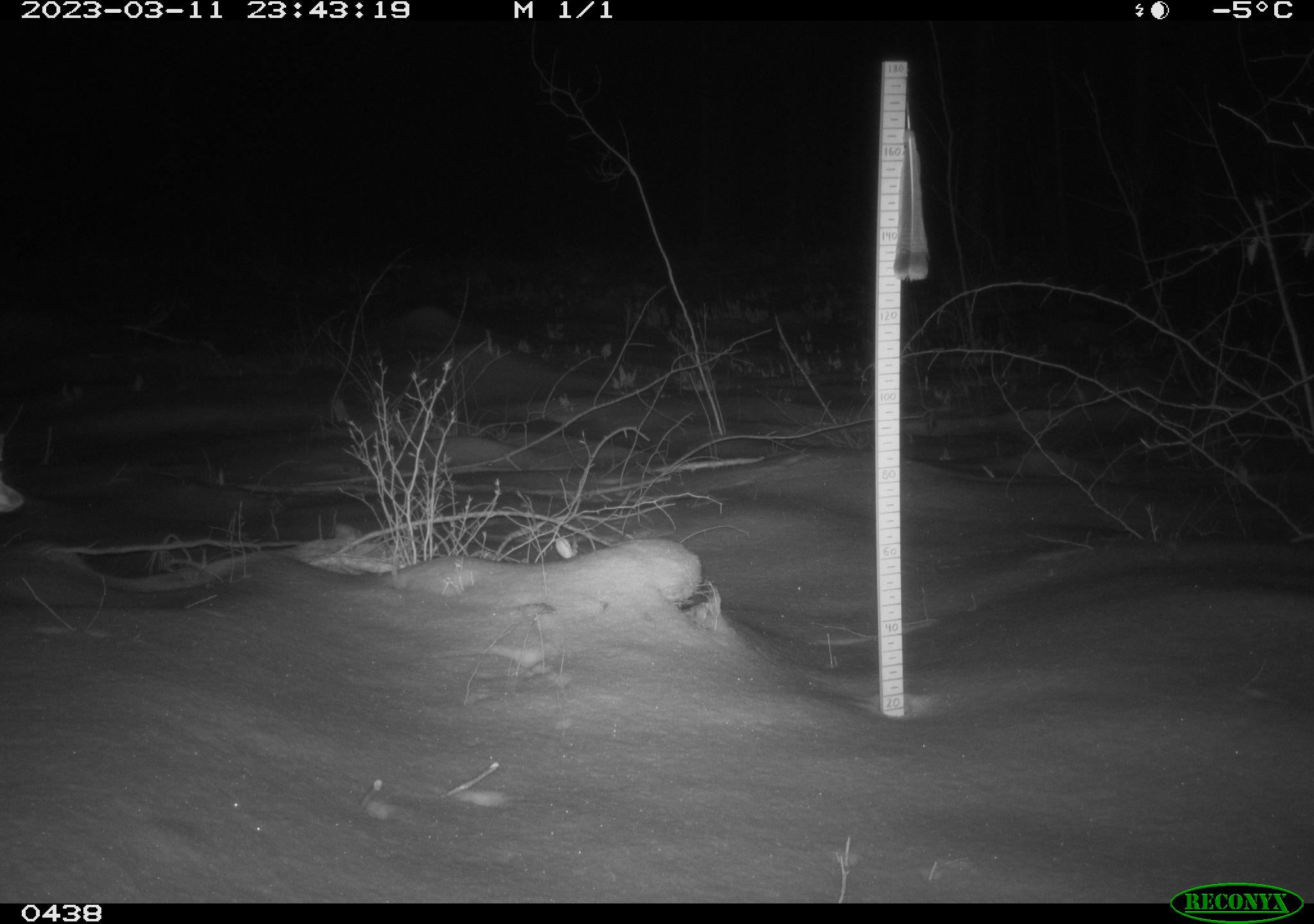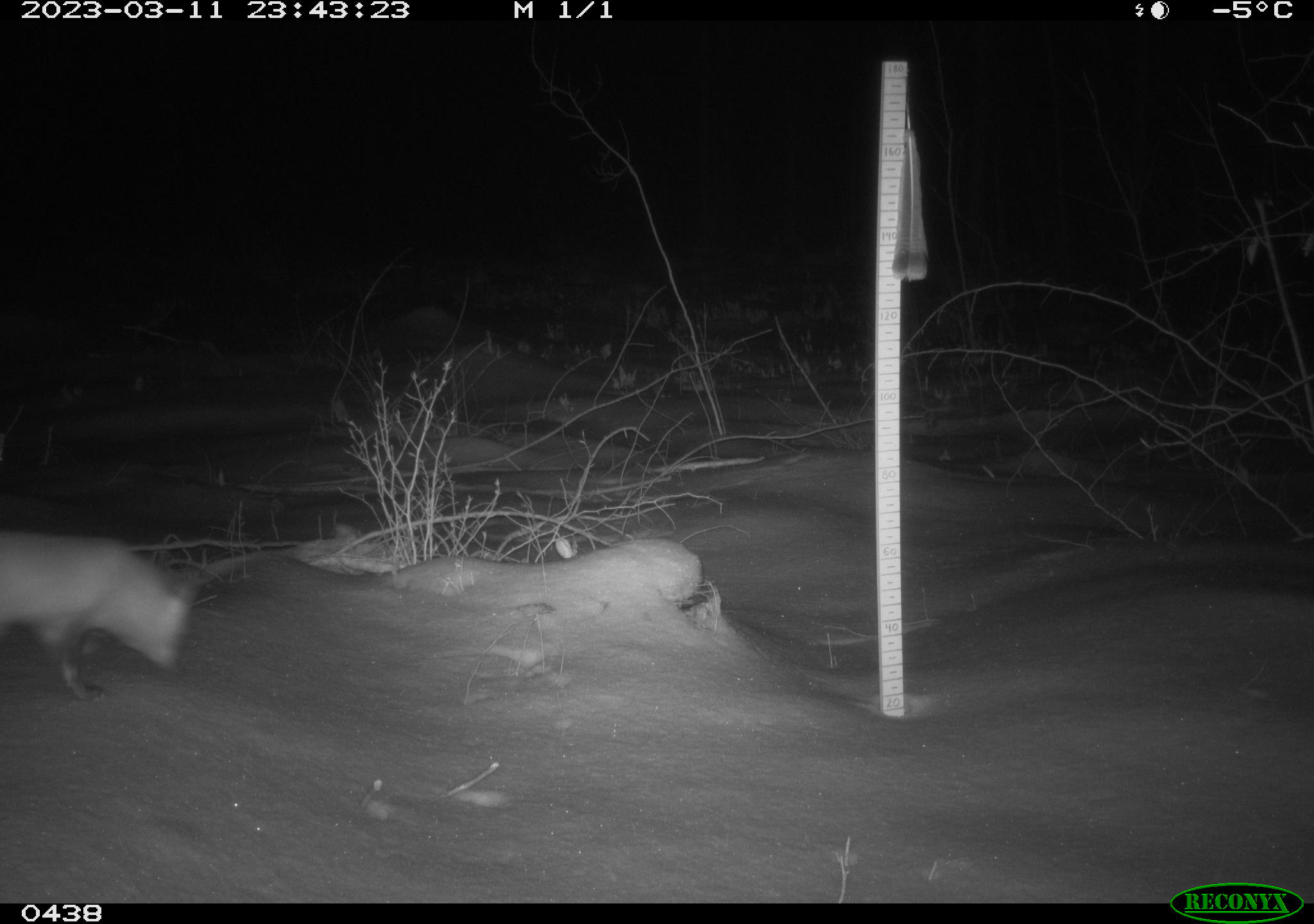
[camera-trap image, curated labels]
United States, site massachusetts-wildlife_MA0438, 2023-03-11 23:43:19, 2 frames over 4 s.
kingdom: Animalia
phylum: Chordata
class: Mammalia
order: Carnivora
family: Canidae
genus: Vulpes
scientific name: Vulpes vulpes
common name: red fox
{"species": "red fox (Vulpes vulpes)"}